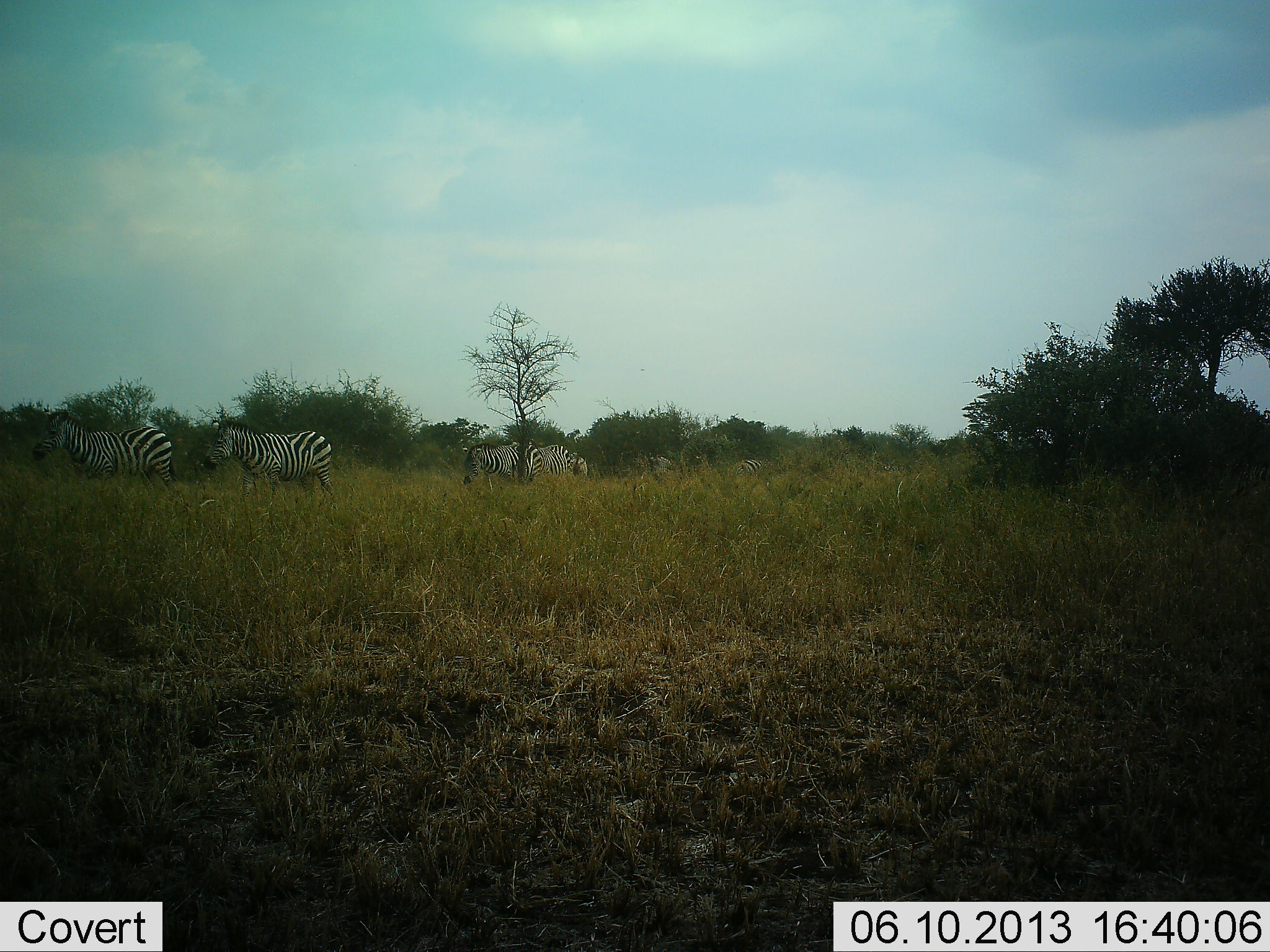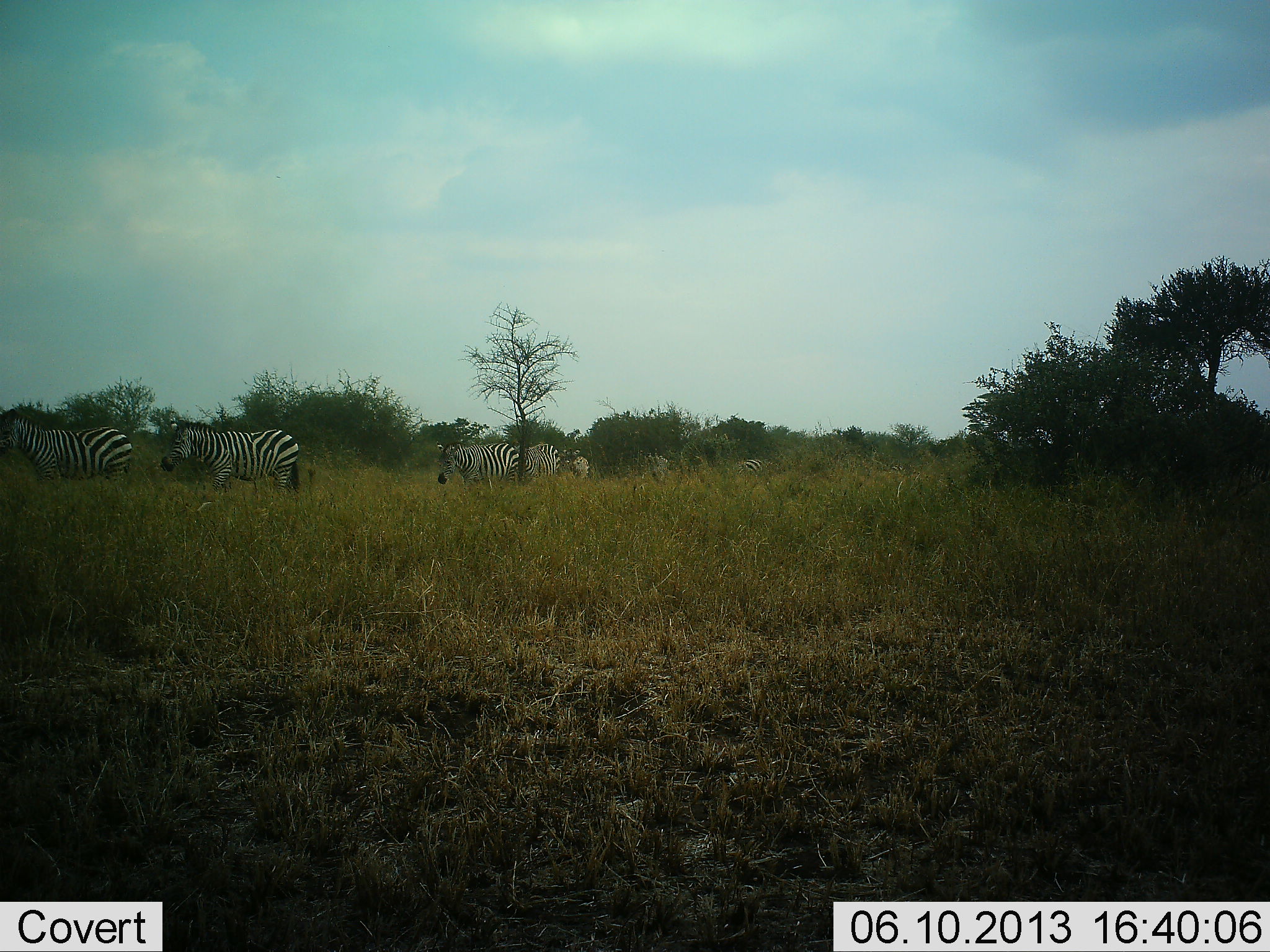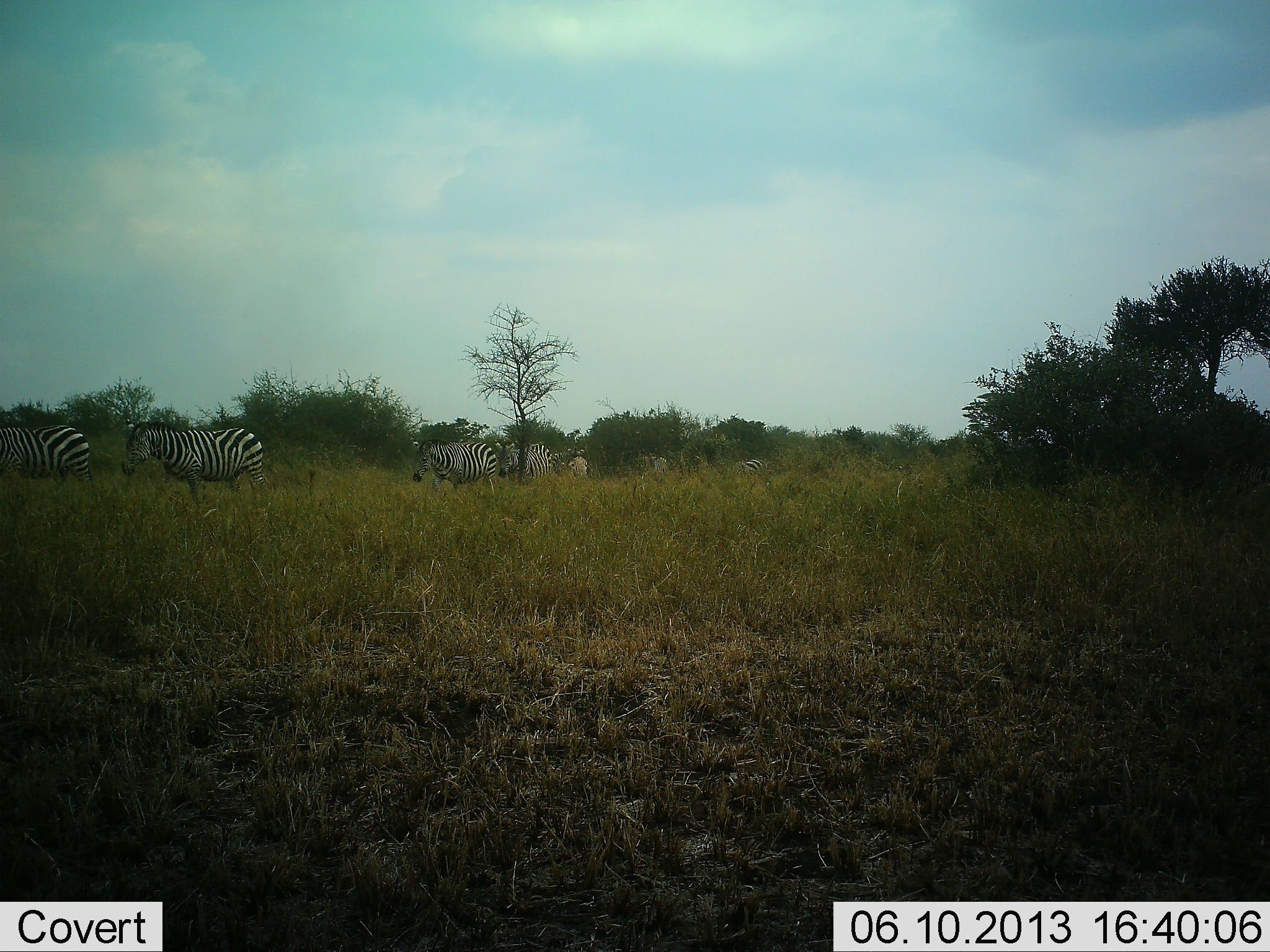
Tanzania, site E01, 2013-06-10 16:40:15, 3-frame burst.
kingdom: Animalia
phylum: Chordata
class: Mammalia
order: Perissodactyla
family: Equidae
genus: Equus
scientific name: Equus quagga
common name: plains zebra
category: zebra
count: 7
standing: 10%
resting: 0%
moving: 100%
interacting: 0%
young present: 0%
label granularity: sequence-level